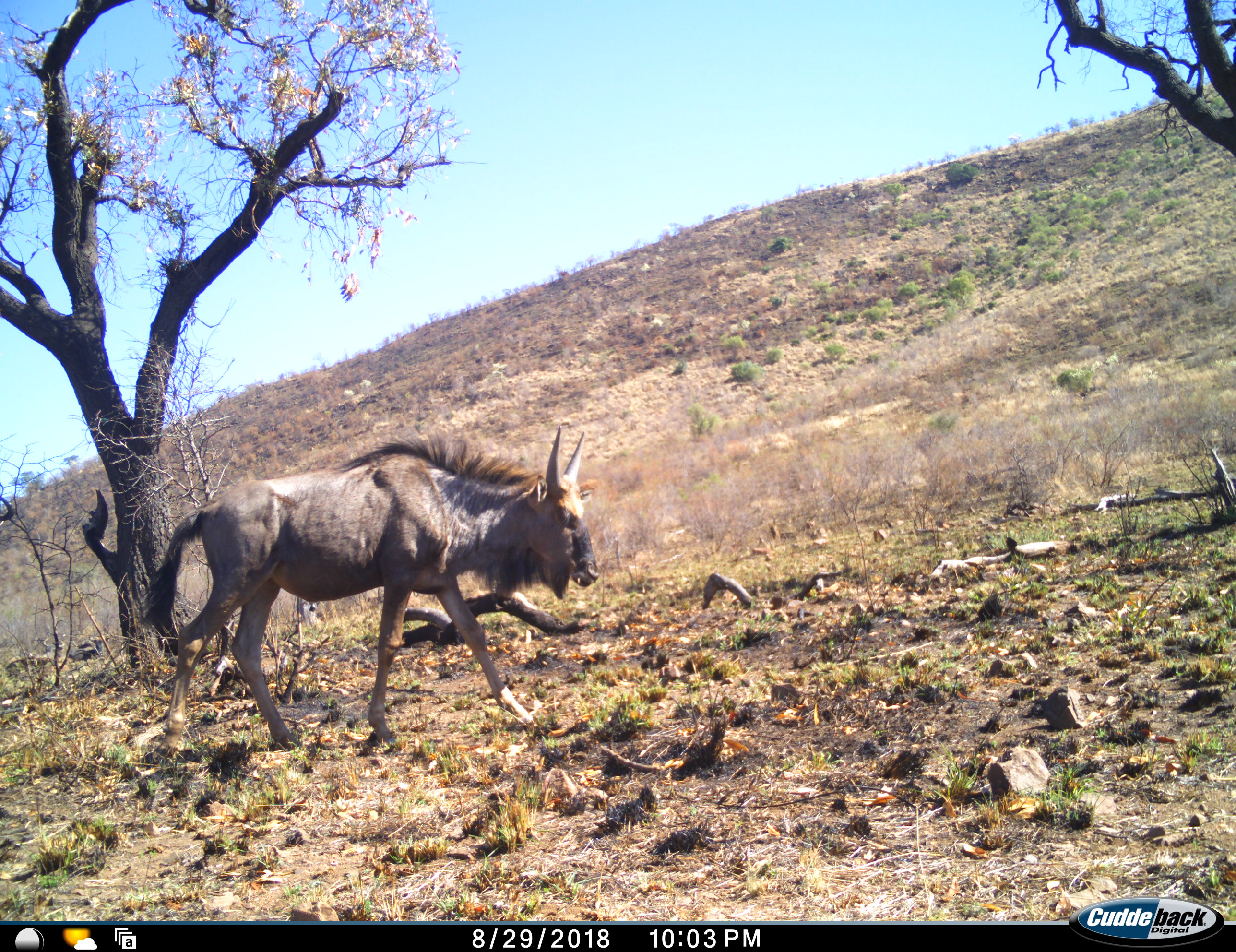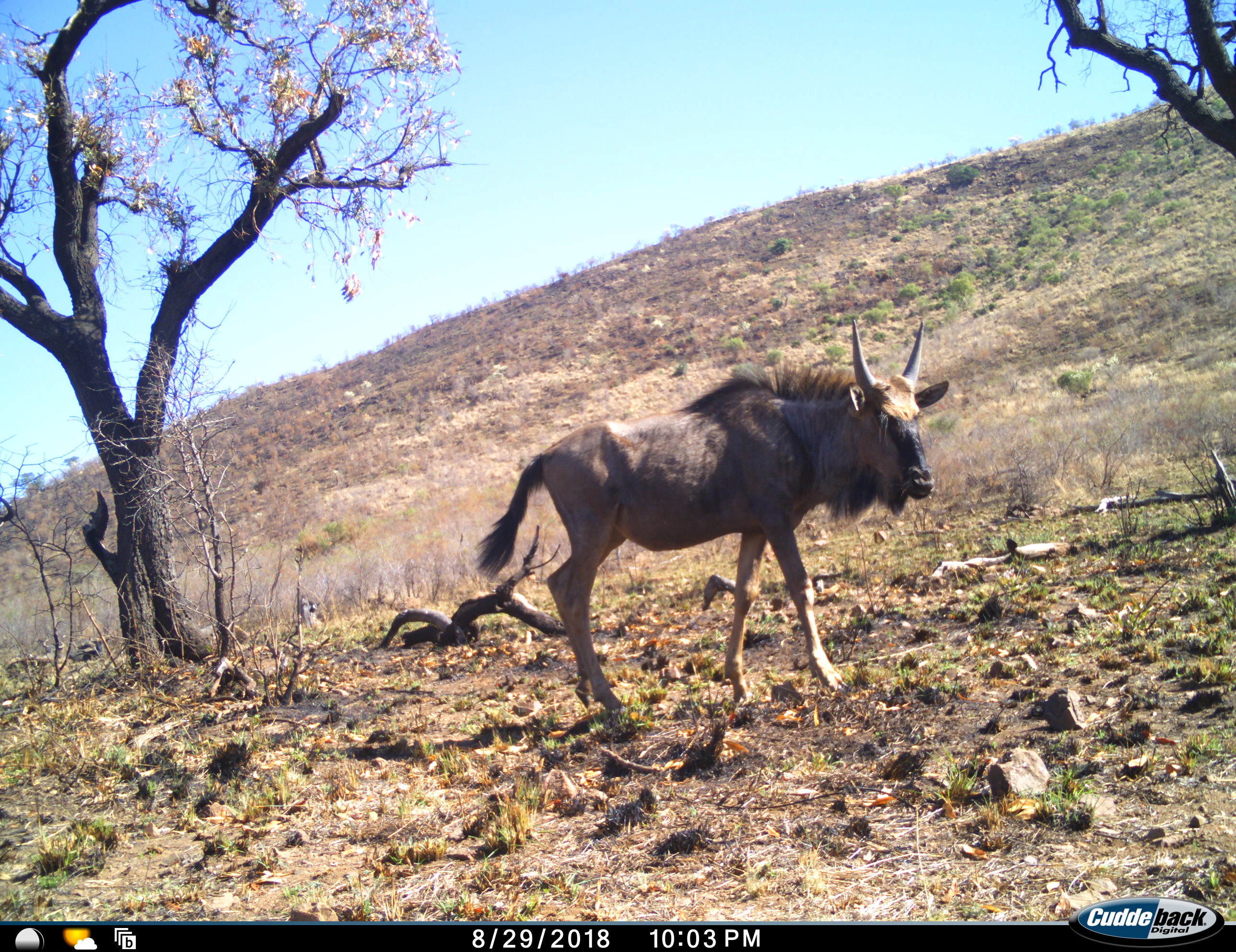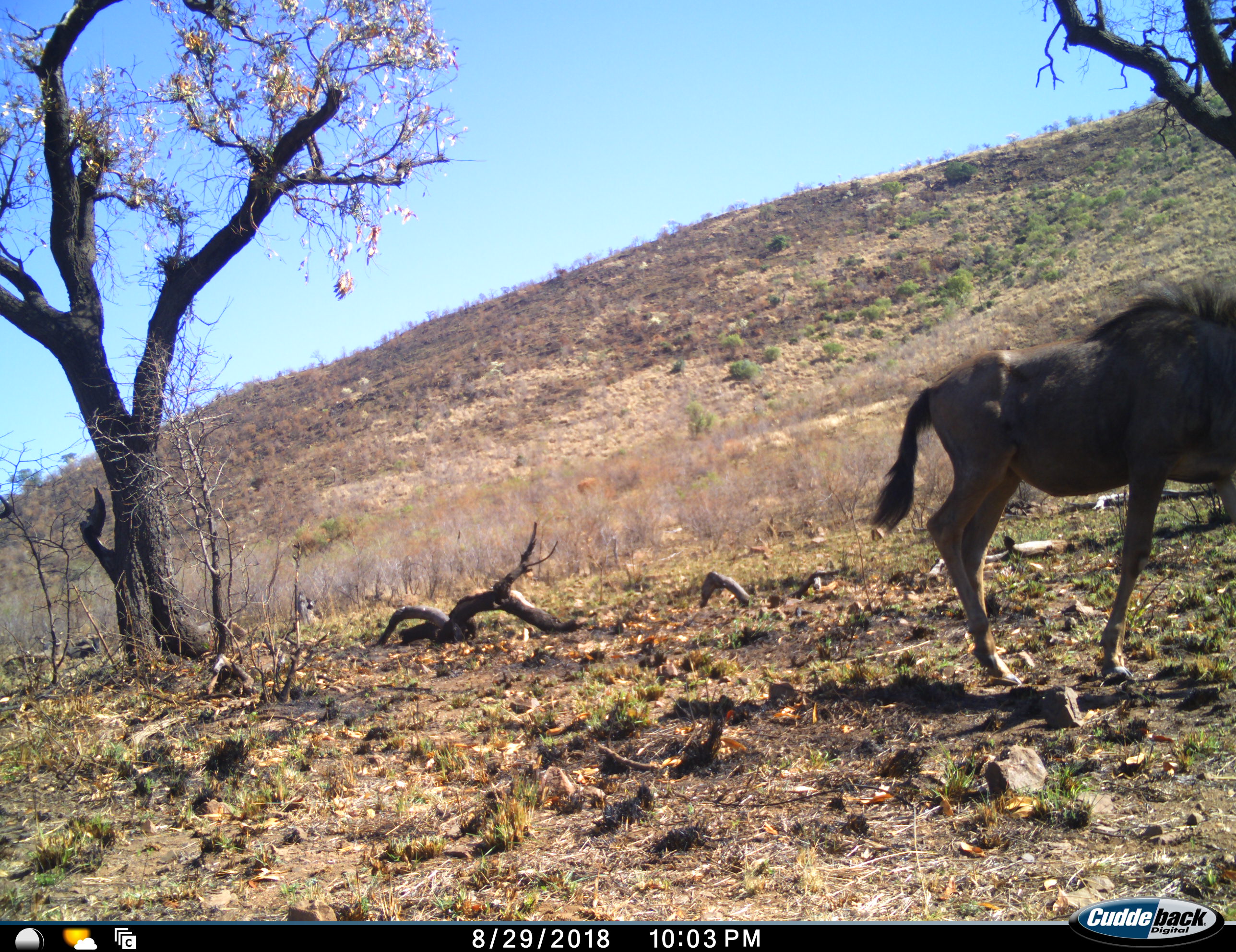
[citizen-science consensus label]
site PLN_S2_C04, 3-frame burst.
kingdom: Animalia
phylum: Chordata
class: Mammalia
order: Artiodactyla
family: Bovidae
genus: Connochaetes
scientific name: Connochaetes taurinus taurinus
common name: blue wildebeest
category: wildebeestblue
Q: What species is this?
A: Wildebeestblue (blue wildebeest) (Connochaetes taurinus taurinus).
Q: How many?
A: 1.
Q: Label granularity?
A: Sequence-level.